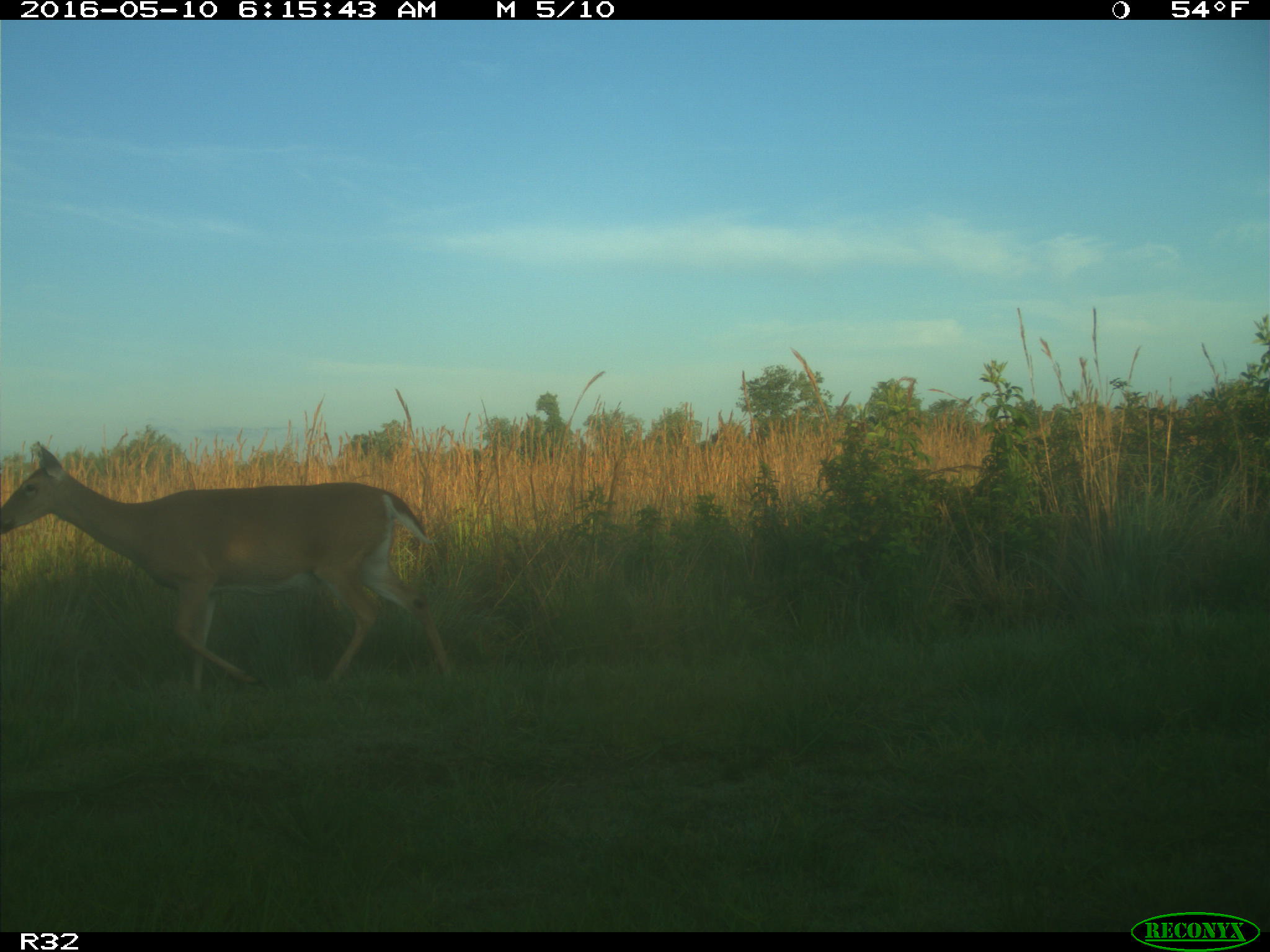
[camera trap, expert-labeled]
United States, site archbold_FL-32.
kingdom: Animalia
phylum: Chordata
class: Mammalia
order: Artiodactyla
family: Cervidae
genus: Odocoileus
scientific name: Odocoileus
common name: deer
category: unidentified deer